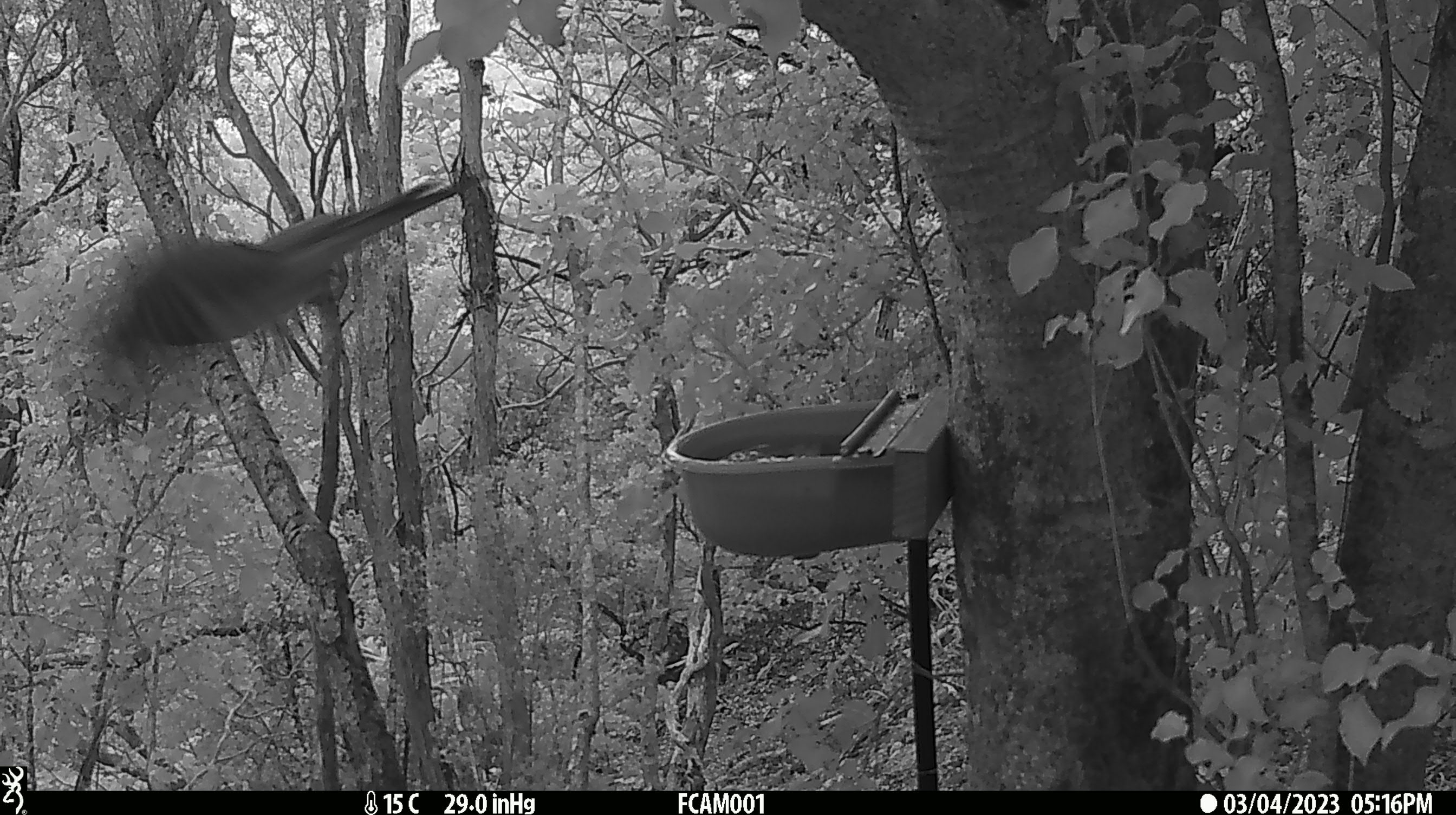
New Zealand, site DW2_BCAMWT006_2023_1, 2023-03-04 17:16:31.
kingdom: Animalia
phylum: Chordata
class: Aves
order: Columbiformes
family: Columbidae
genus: Hemiphaga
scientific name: Hemiphaga novaeseelandiae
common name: new zealand pigeon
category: kereru